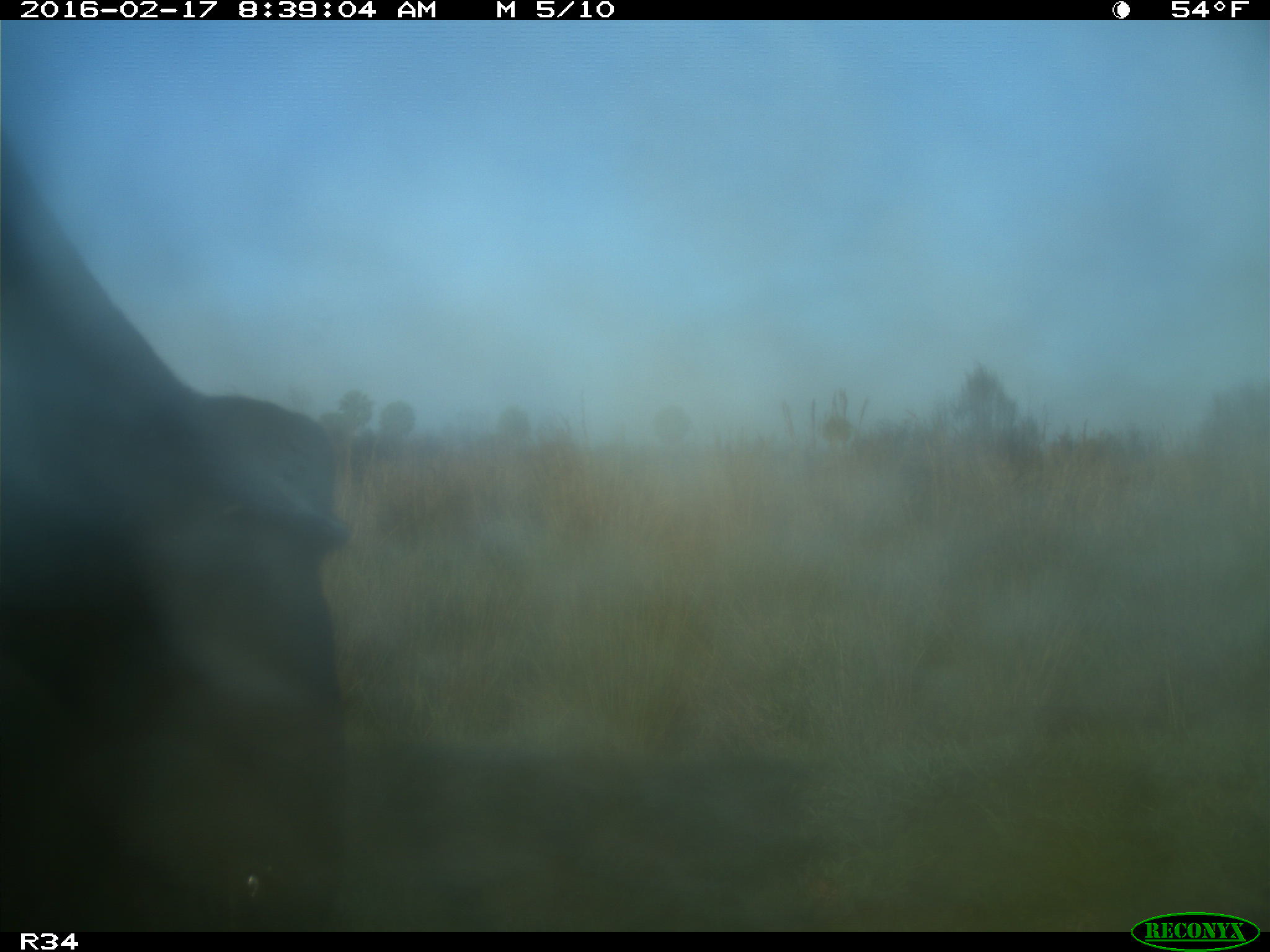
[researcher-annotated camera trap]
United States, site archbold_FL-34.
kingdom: Animalia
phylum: Chordata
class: Mammalia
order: Artiodactyla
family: Bovidae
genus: Bos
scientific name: Bos taurus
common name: domestic cow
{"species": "Bos taurus (domestic cow)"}